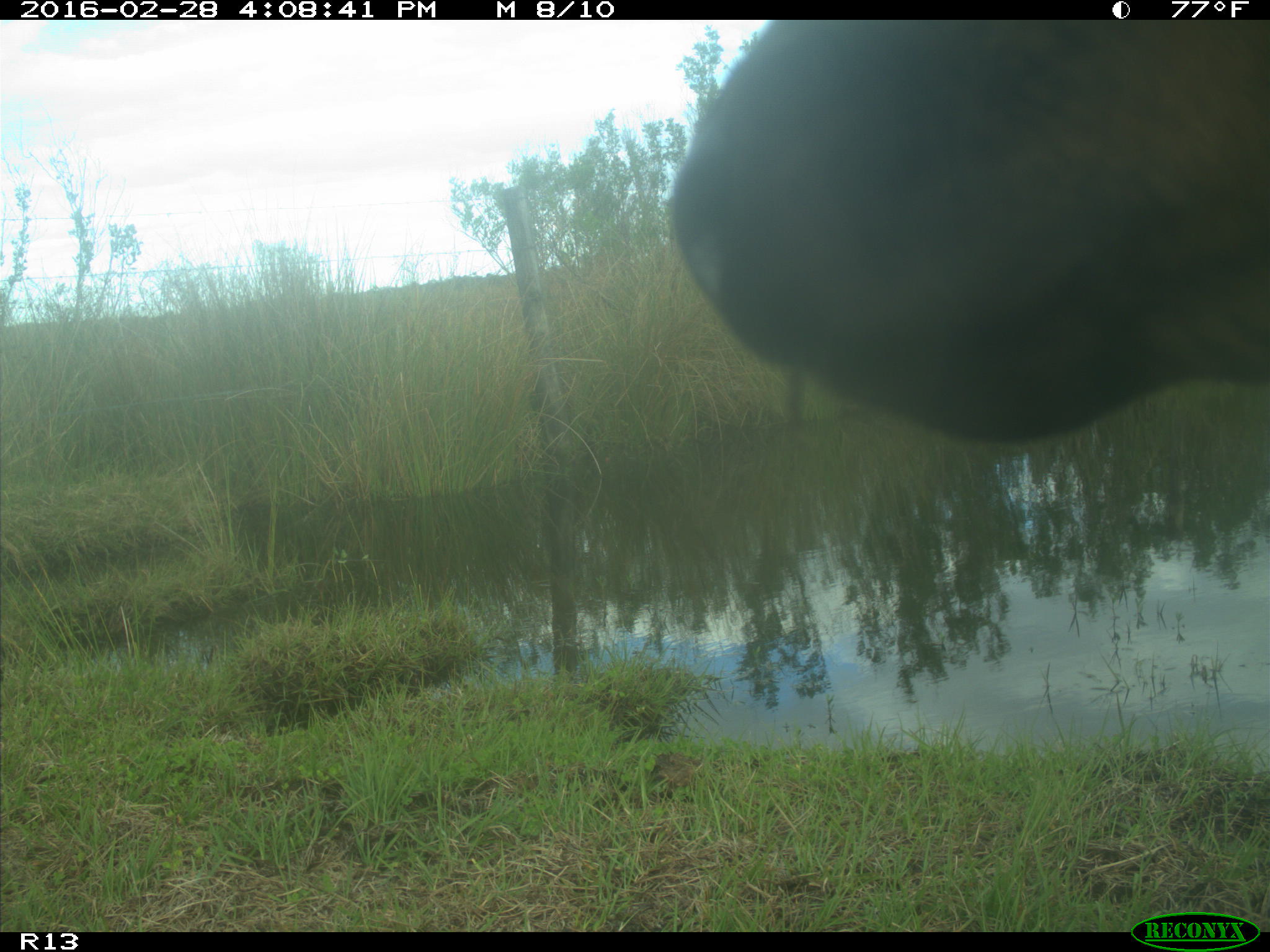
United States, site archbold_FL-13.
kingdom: Animalia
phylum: Chordata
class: Mammalia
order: Artiodactyla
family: Bovidae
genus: Bos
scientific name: Bos taurus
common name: domestic cow